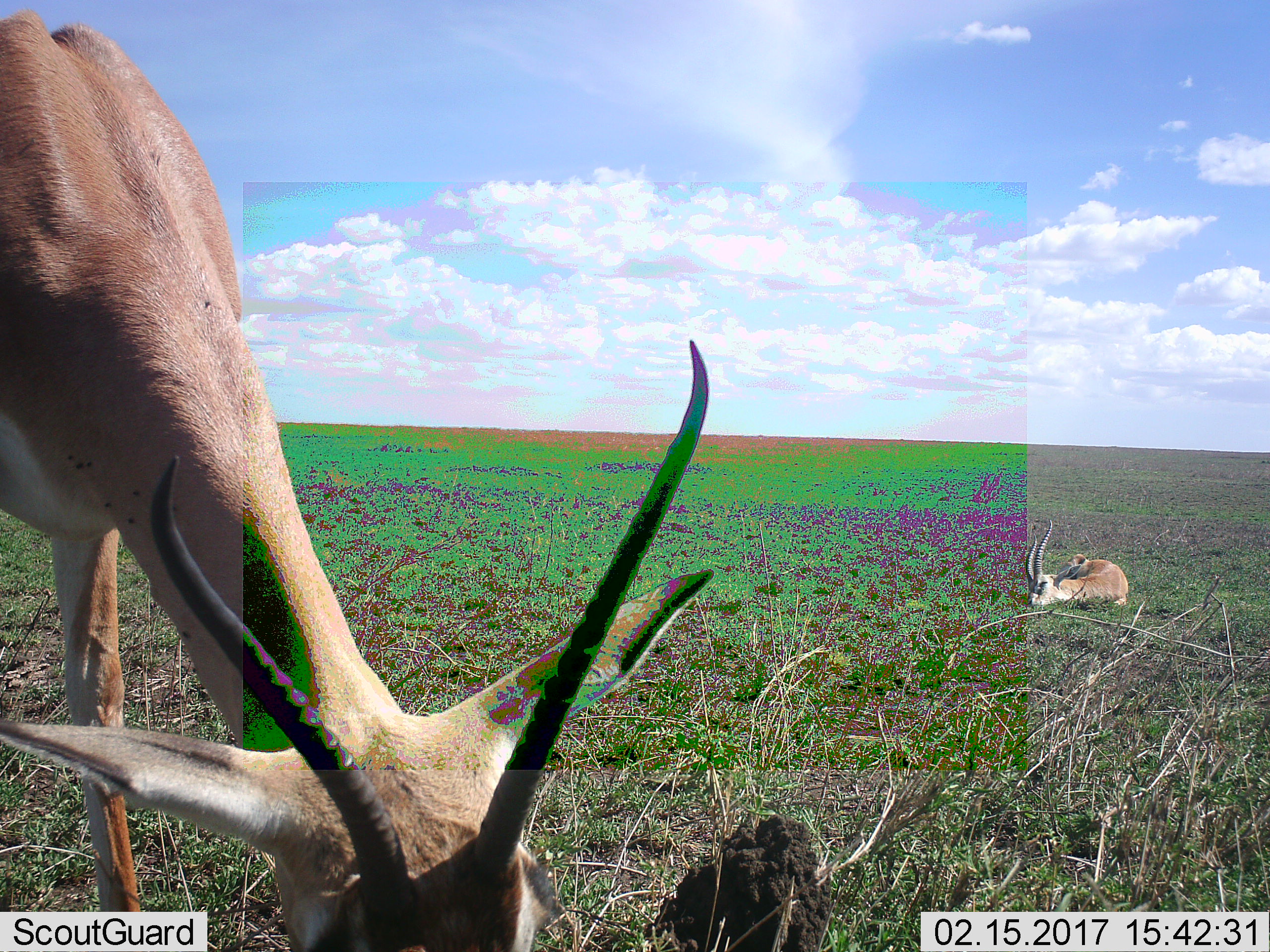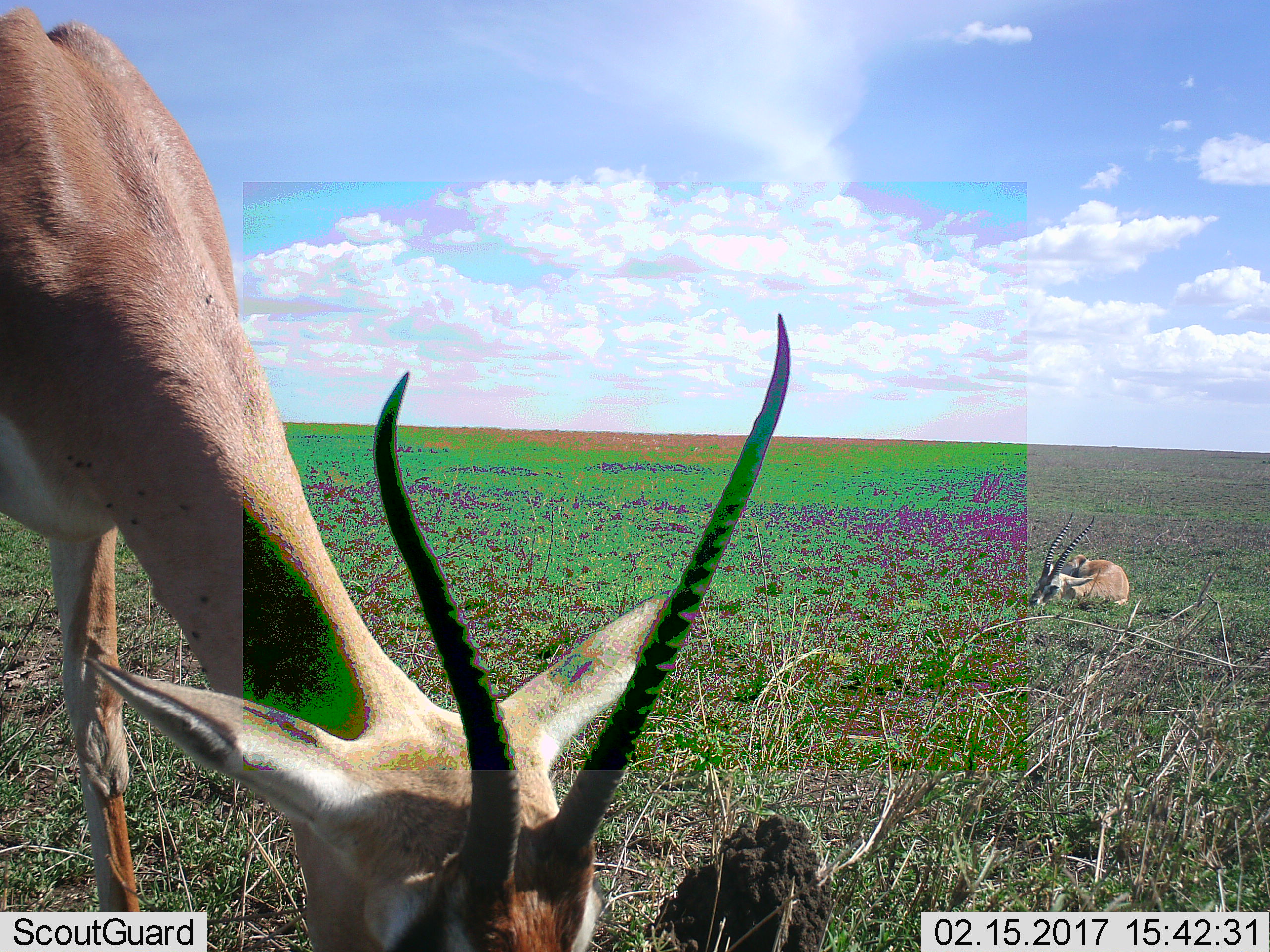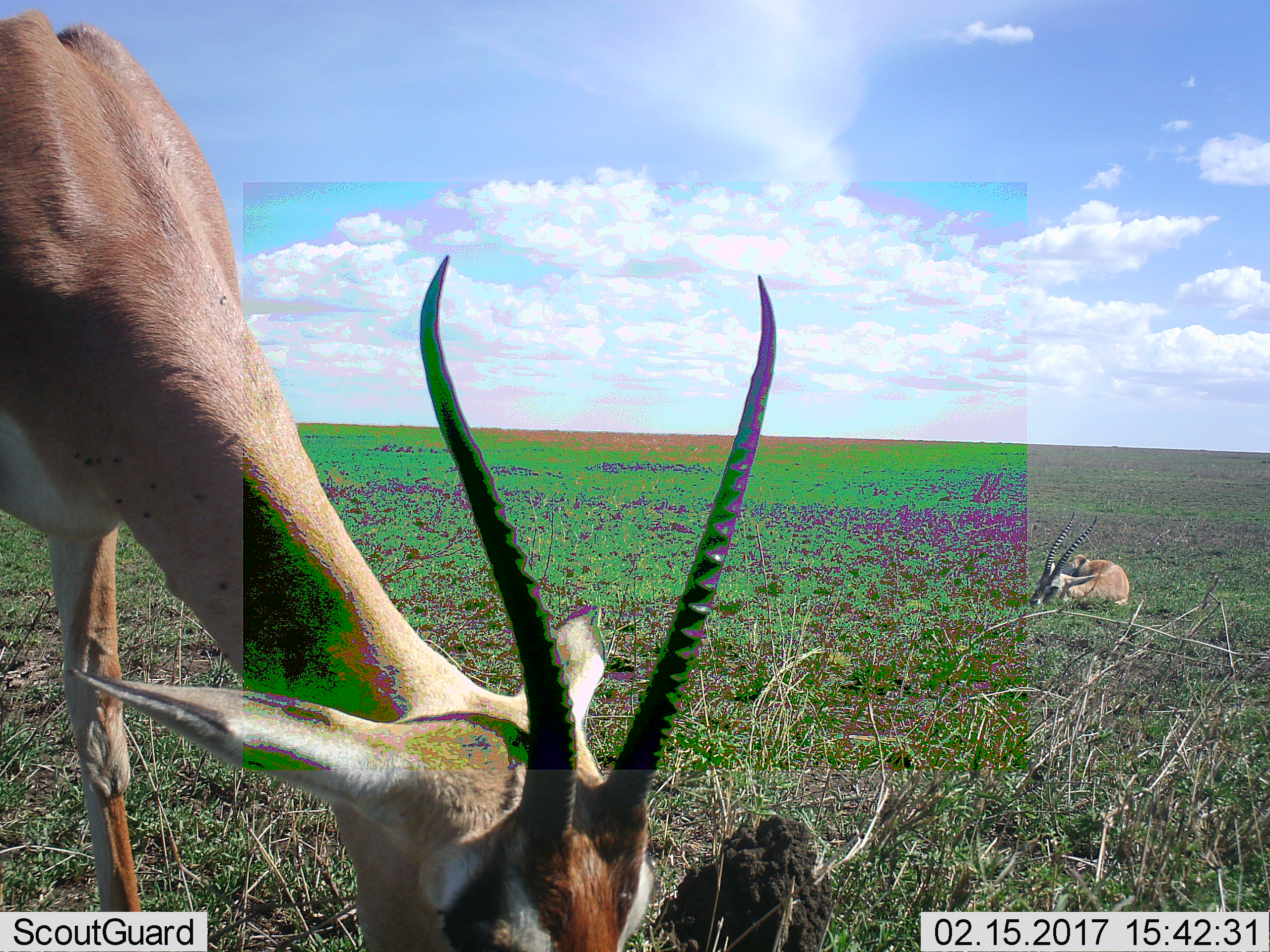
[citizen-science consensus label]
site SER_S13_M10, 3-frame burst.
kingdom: Animalia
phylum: Chordata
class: Mammalia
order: Artiodactyla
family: Bovidae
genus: Nanger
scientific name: Nanger granti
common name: grant's gazelle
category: gazellegrants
Gazellegrants (grant's gazelle) (Nanger granti), count 2. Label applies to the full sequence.